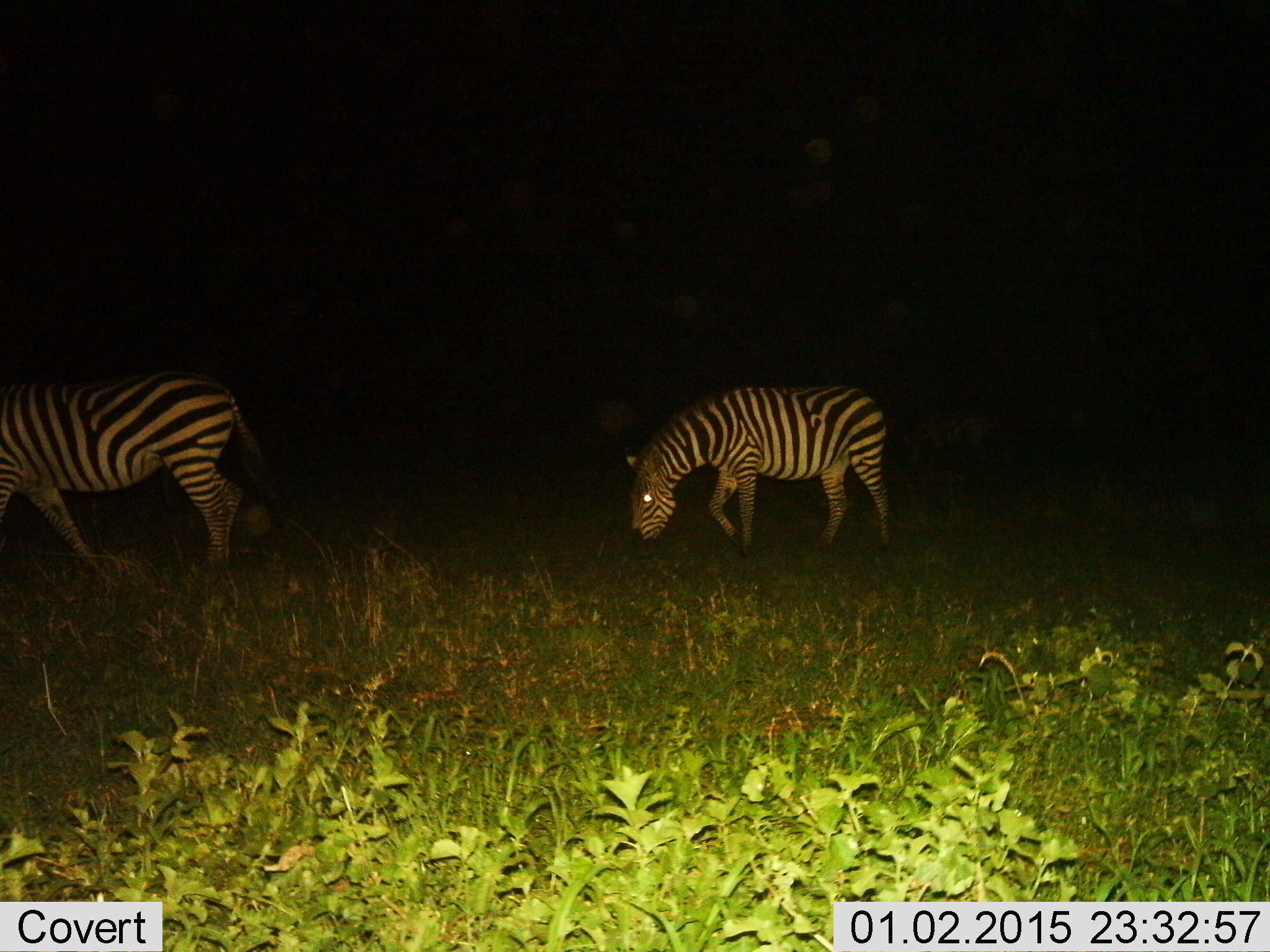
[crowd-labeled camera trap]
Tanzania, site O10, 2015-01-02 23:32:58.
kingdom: Animalia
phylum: Chordata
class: Mammalia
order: Perissodactyla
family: Equidae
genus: Equus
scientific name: Equus quagga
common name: plains zebra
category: zebra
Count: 2.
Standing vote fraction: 10%.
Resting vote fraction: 0%.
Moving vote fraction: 50%.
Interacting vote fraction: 0%.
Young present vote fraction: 0%.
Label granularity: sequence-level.